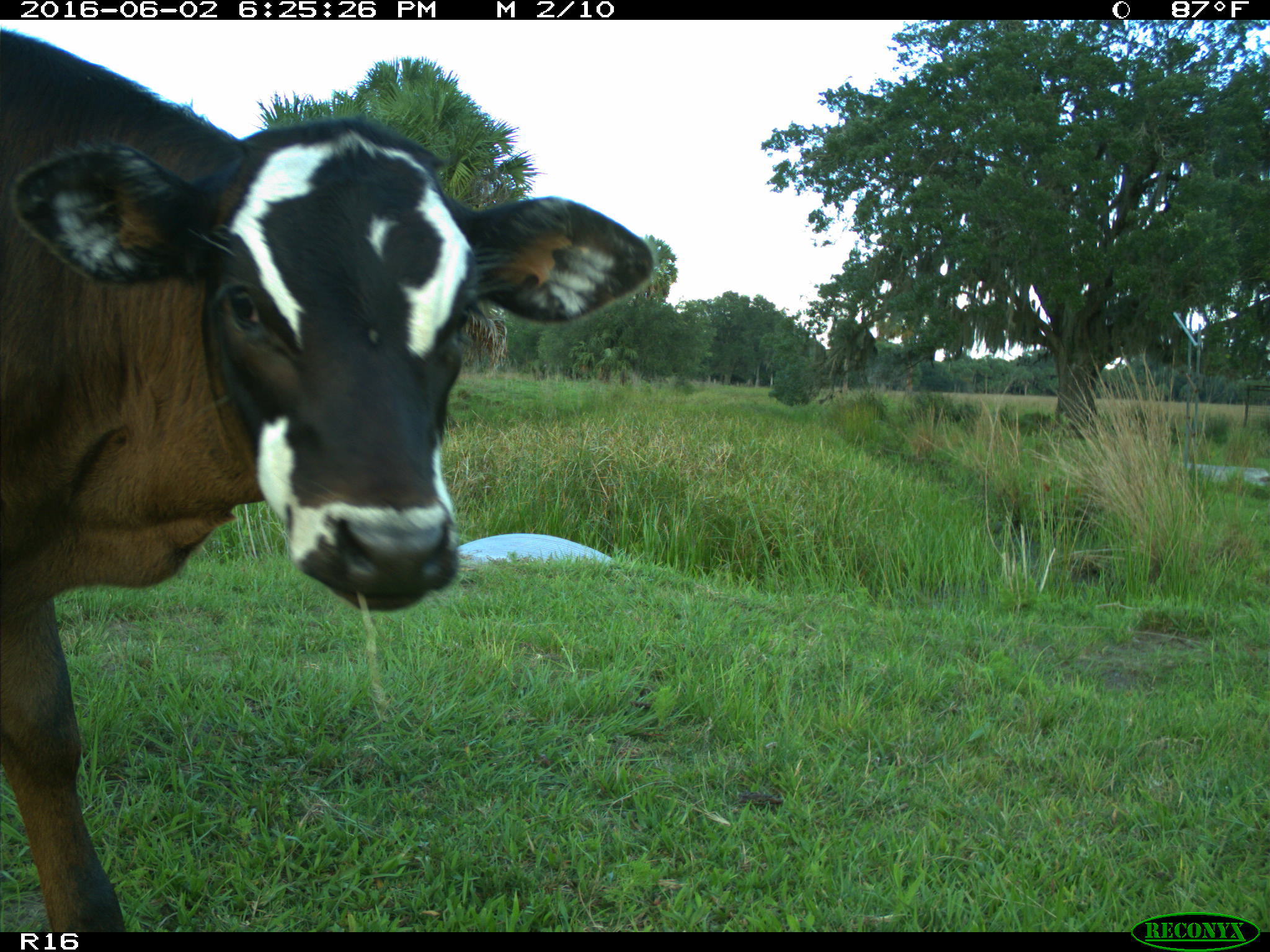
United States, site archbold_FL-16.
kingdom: Animalia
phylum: Chordata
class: Mammalia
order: Artiodactyla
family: Bovidae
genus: Bos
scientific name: Bos taurus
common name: domestic cow